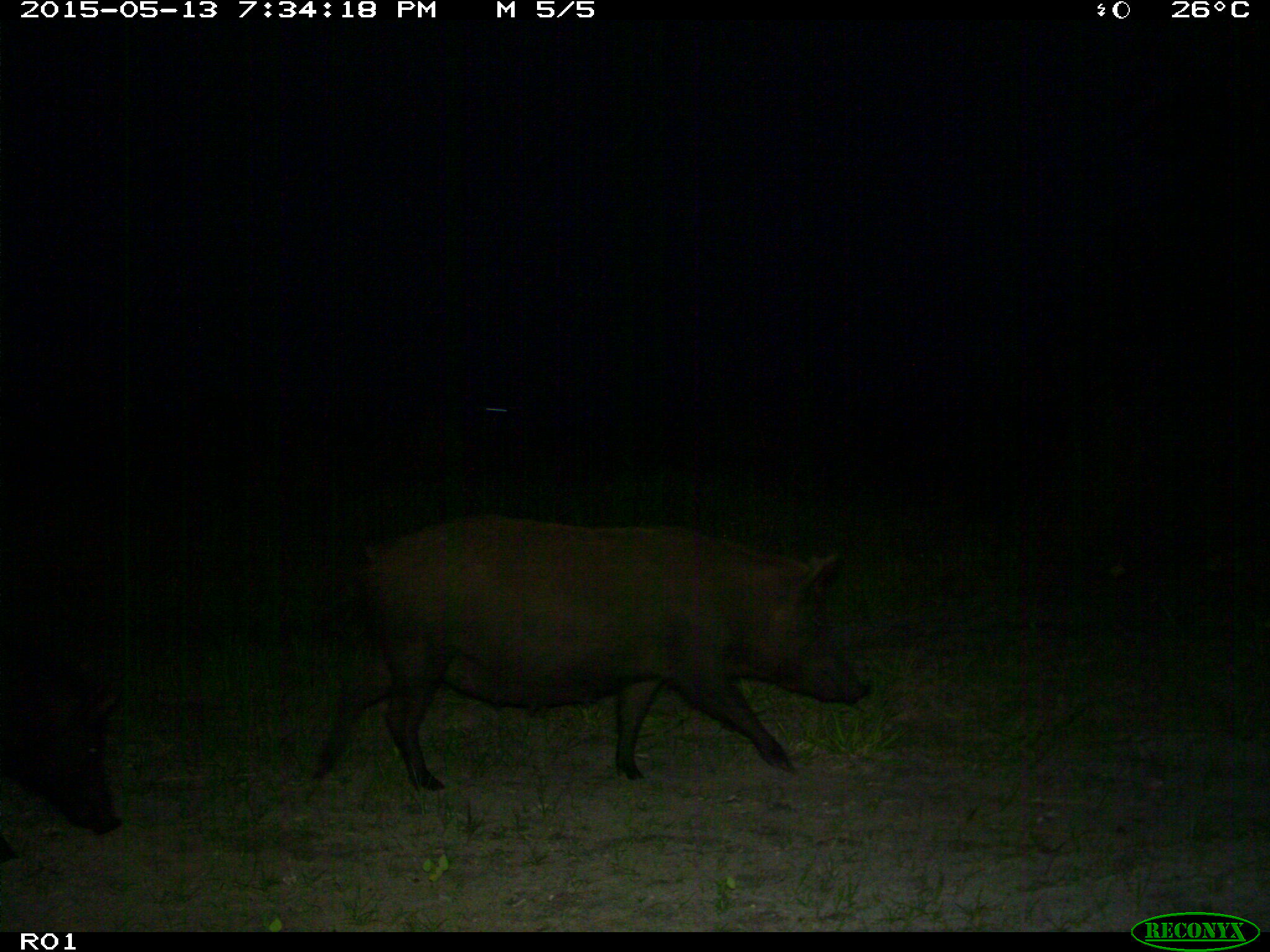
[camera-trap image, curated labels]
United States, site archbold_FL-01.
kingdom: Animalia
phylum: Chordata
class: Mammalia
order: Artiodactyla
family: Suidae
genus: Sus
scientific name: Sus scrofa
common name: wild boar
Sus scrofa (wild boar).